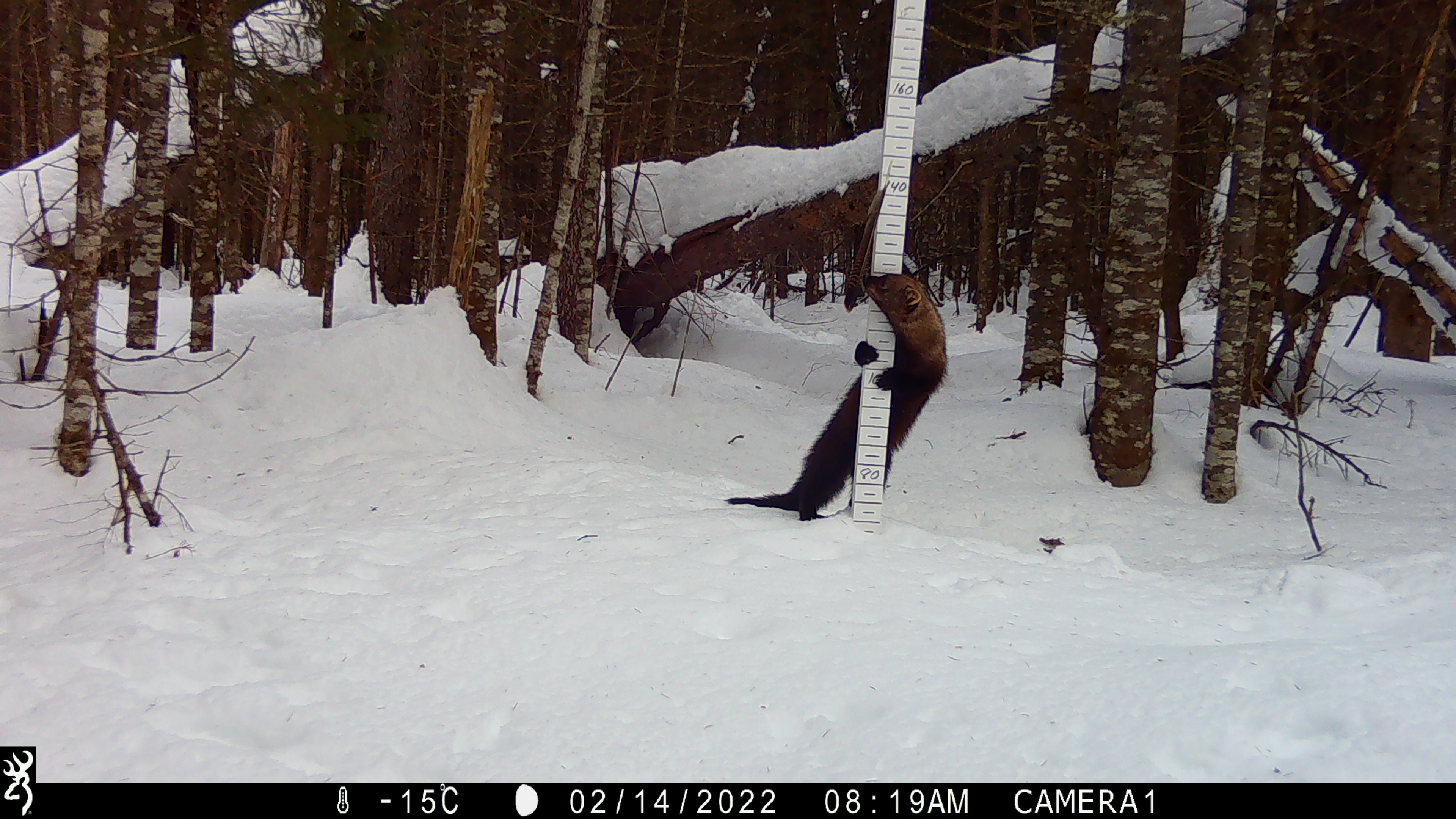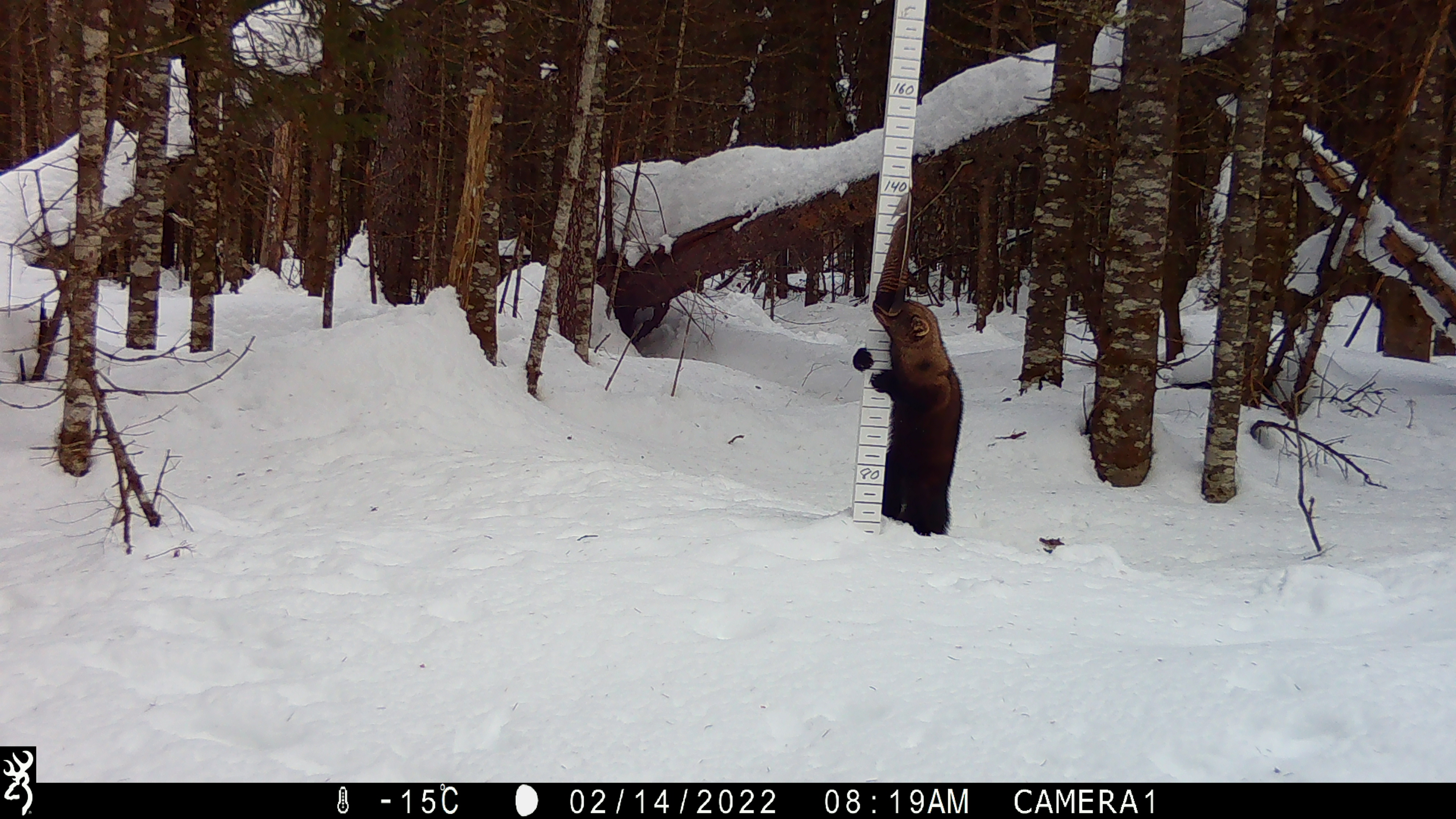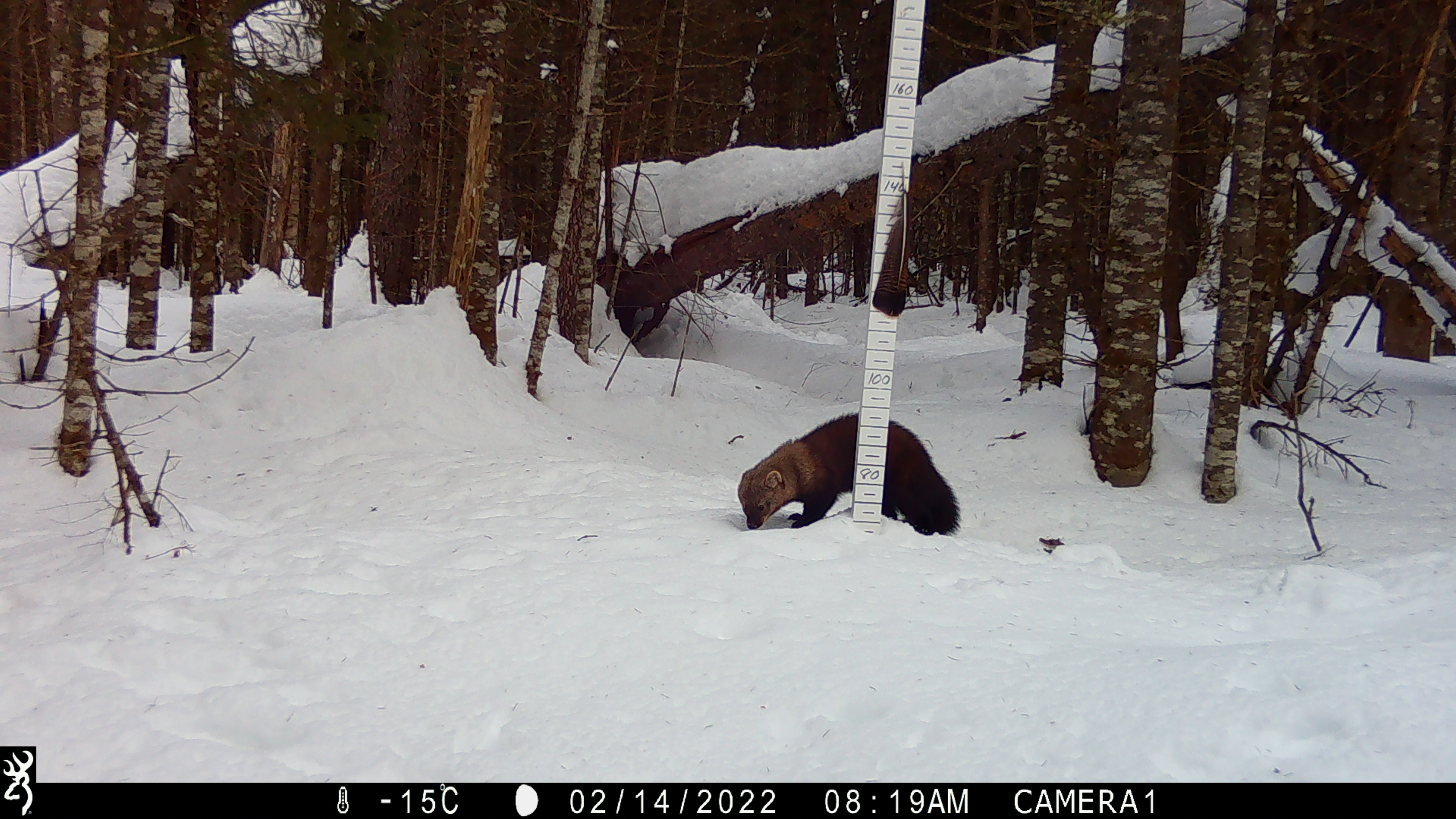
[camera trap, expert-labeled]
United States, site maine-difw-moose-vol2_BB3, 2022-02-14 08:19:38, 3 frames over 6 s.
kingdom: Animalia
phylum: Chordata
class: Mammalia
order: Carnivora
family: Mustelidae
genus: Pekania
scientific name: Pekania pennanti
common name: fisher